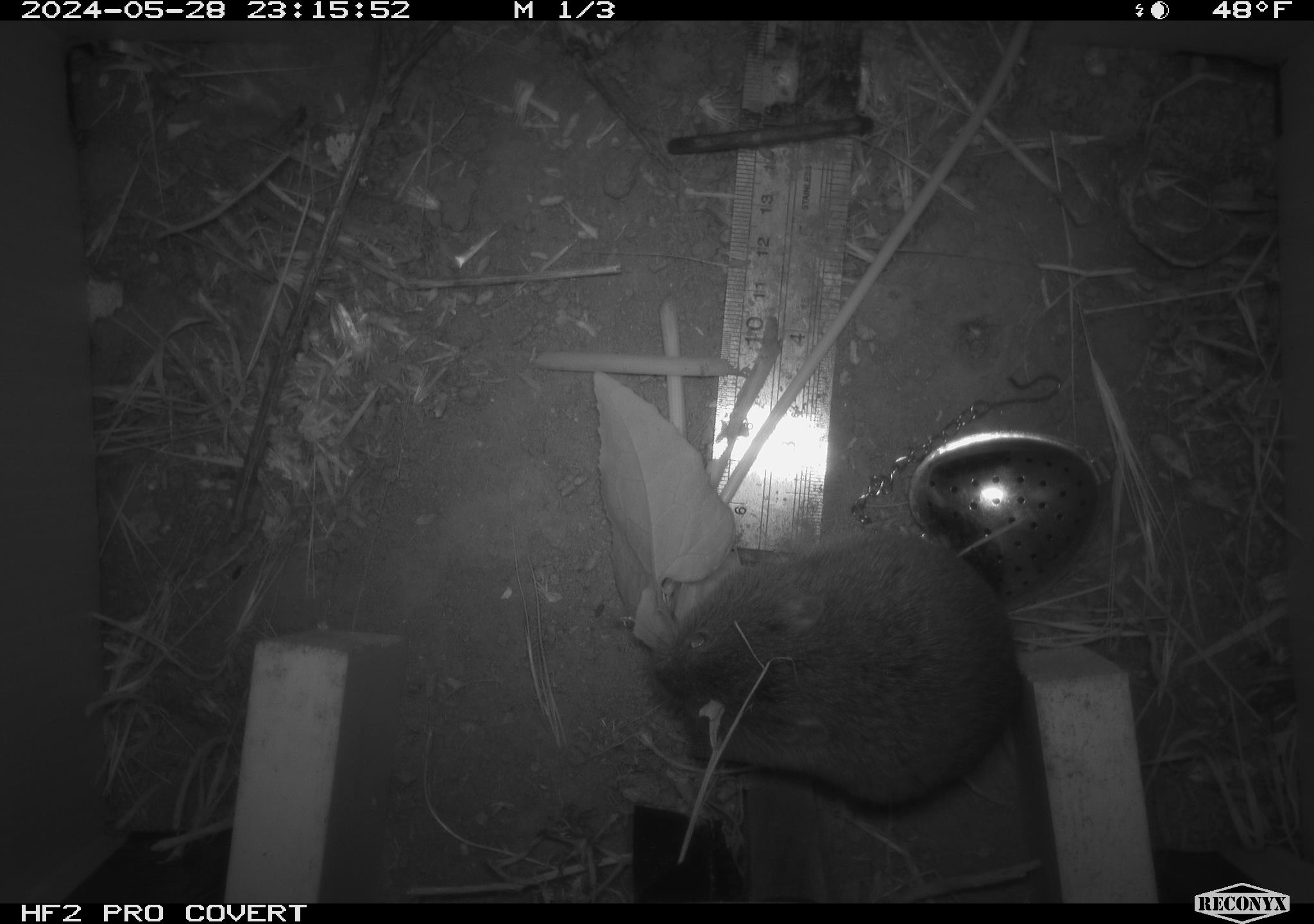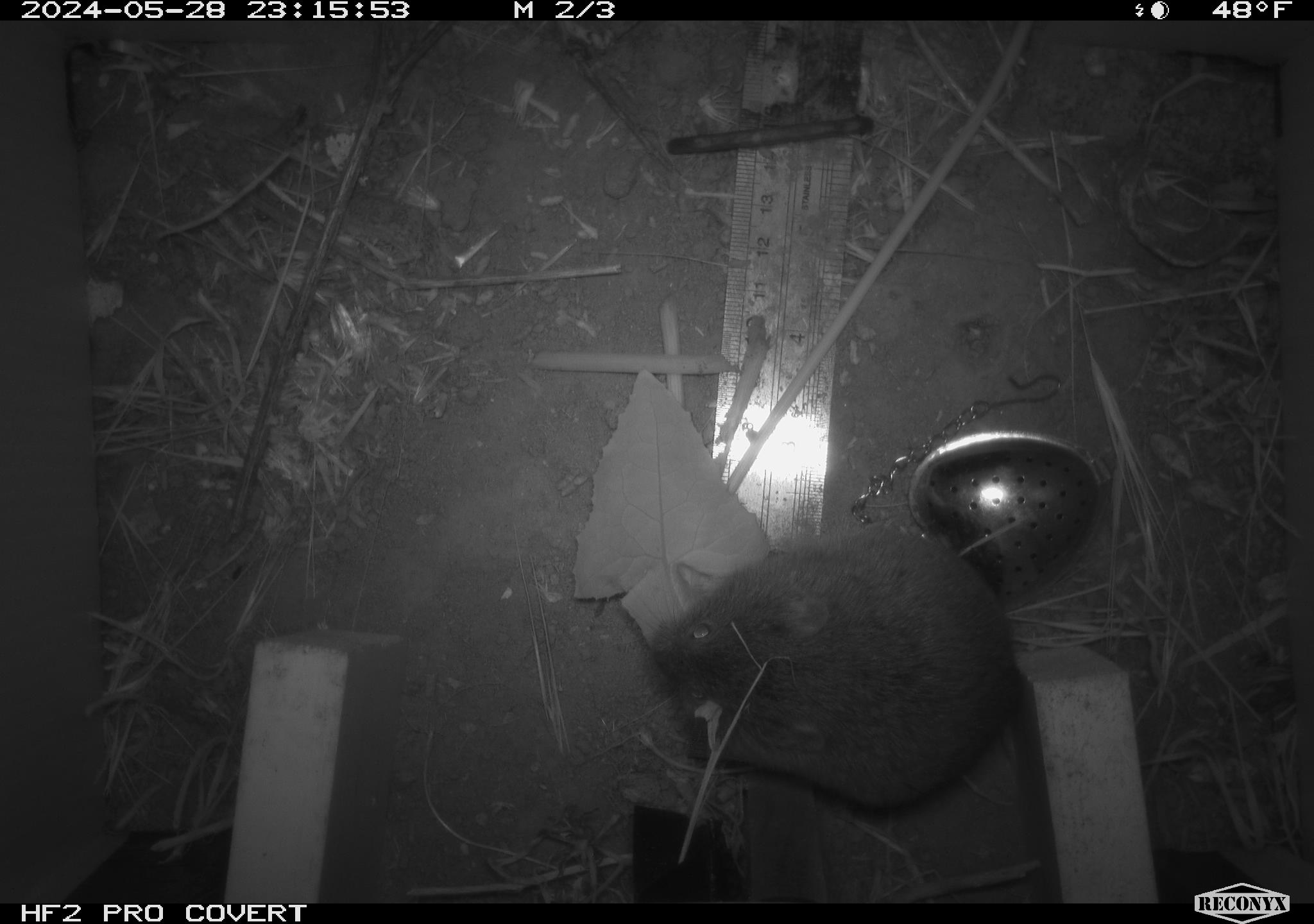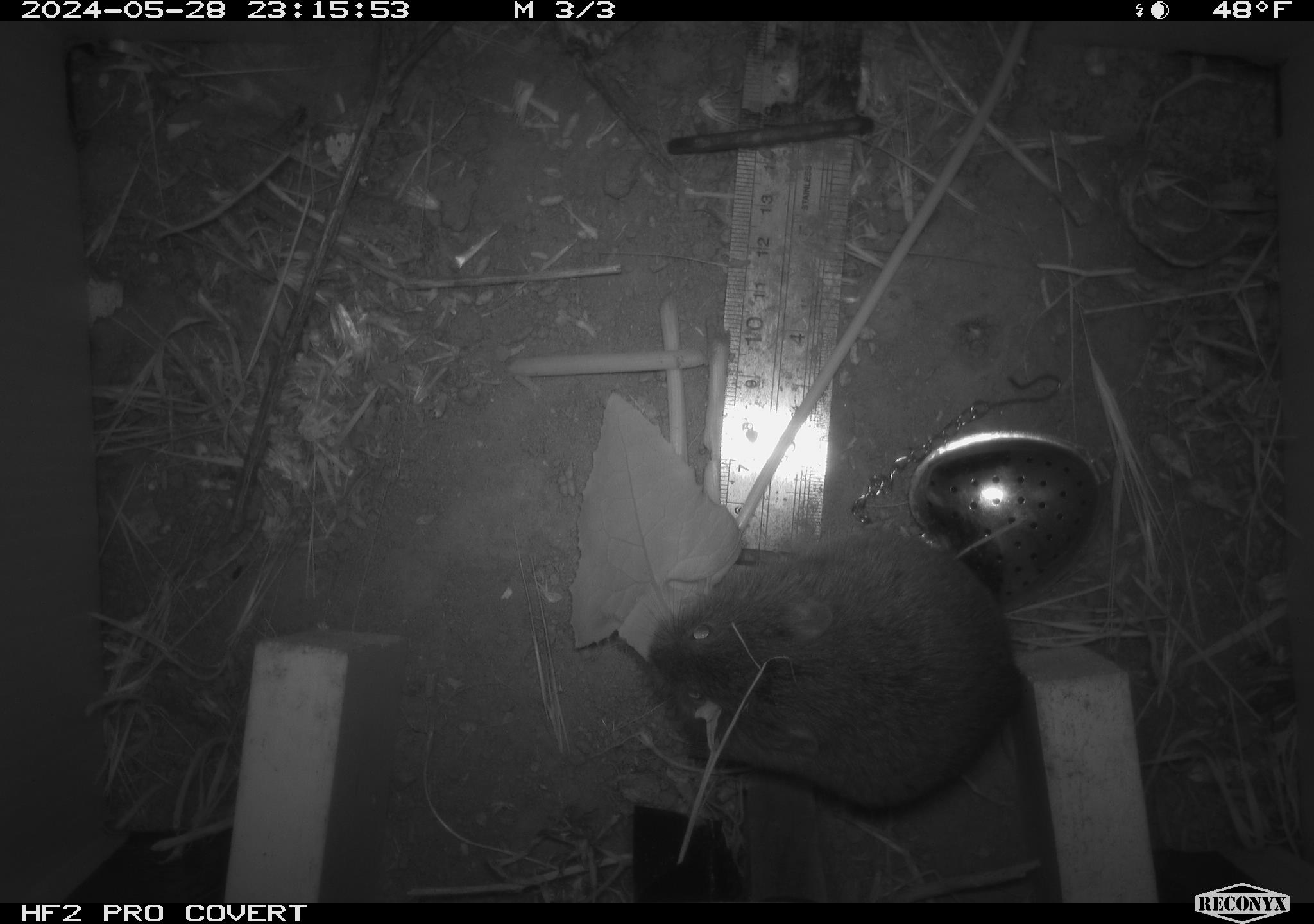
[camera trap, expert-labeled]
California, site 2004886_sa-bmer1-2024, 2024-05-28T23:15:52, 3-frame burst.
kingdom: Animalia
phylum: Chordata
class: Mammalia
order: Rodentia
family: Cricetidae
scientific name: Arvicolinae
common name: voles, lemmings, and muskrats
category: arvicolinae subfamily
Arvicolinae subfamily (voles, lemmings, and muskrats) (Arvicolinae).